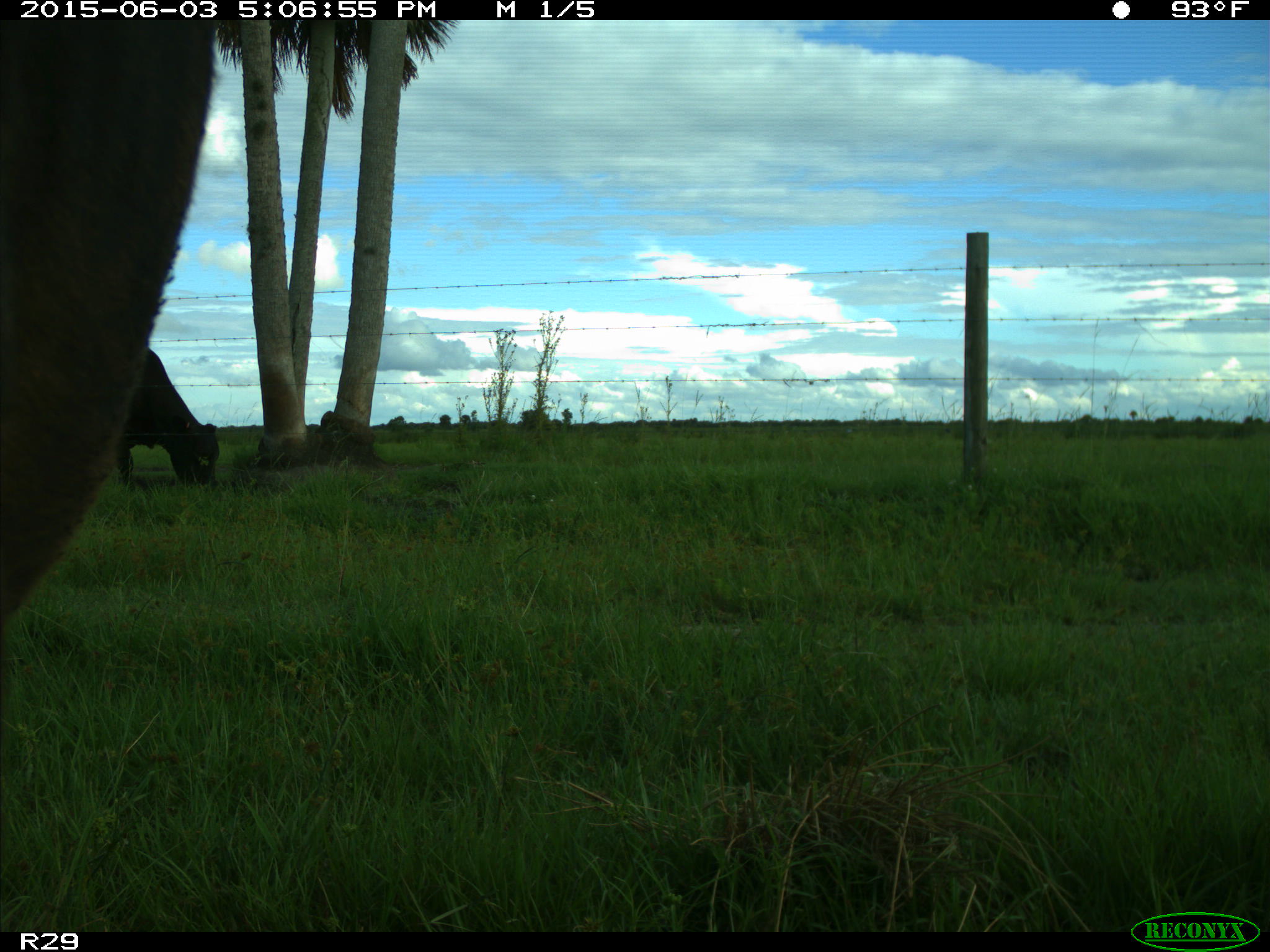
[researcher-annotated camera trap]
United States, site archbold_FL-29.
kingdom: Animalia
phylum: Chordata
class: Mammalia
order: Artiodactyla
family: Bovidae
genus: Bos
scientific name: Bos taurus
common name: domestic cow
Bos taurus (domestic cow).